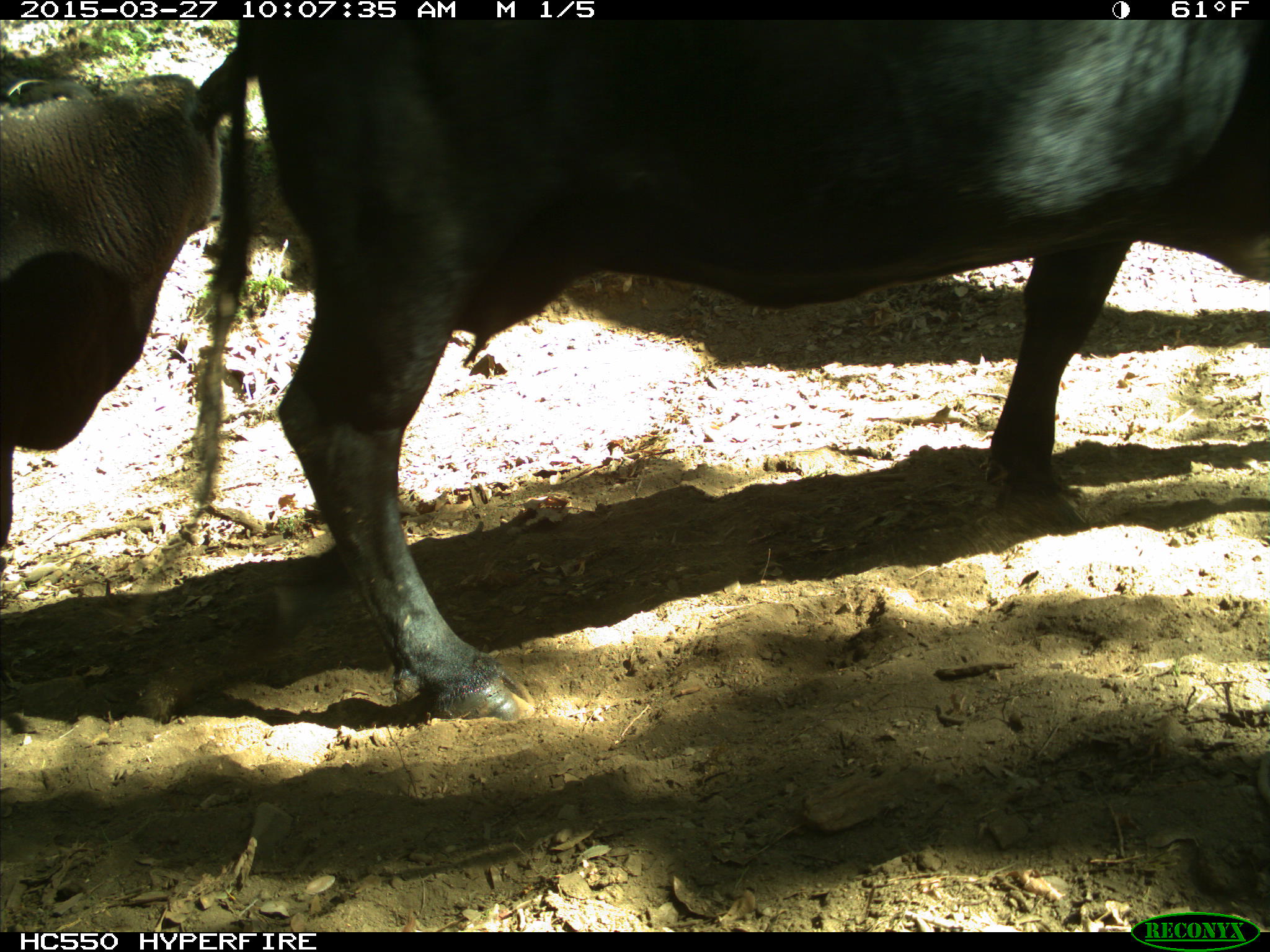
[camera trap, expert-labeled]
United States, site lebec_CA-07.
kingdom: Animalia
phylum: Chordata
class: Mammalia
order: Artiodactyla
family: Bovidae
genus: Bos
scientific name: Bos taurus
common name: domestic cow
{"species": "Bos taurus (domestic cow)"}